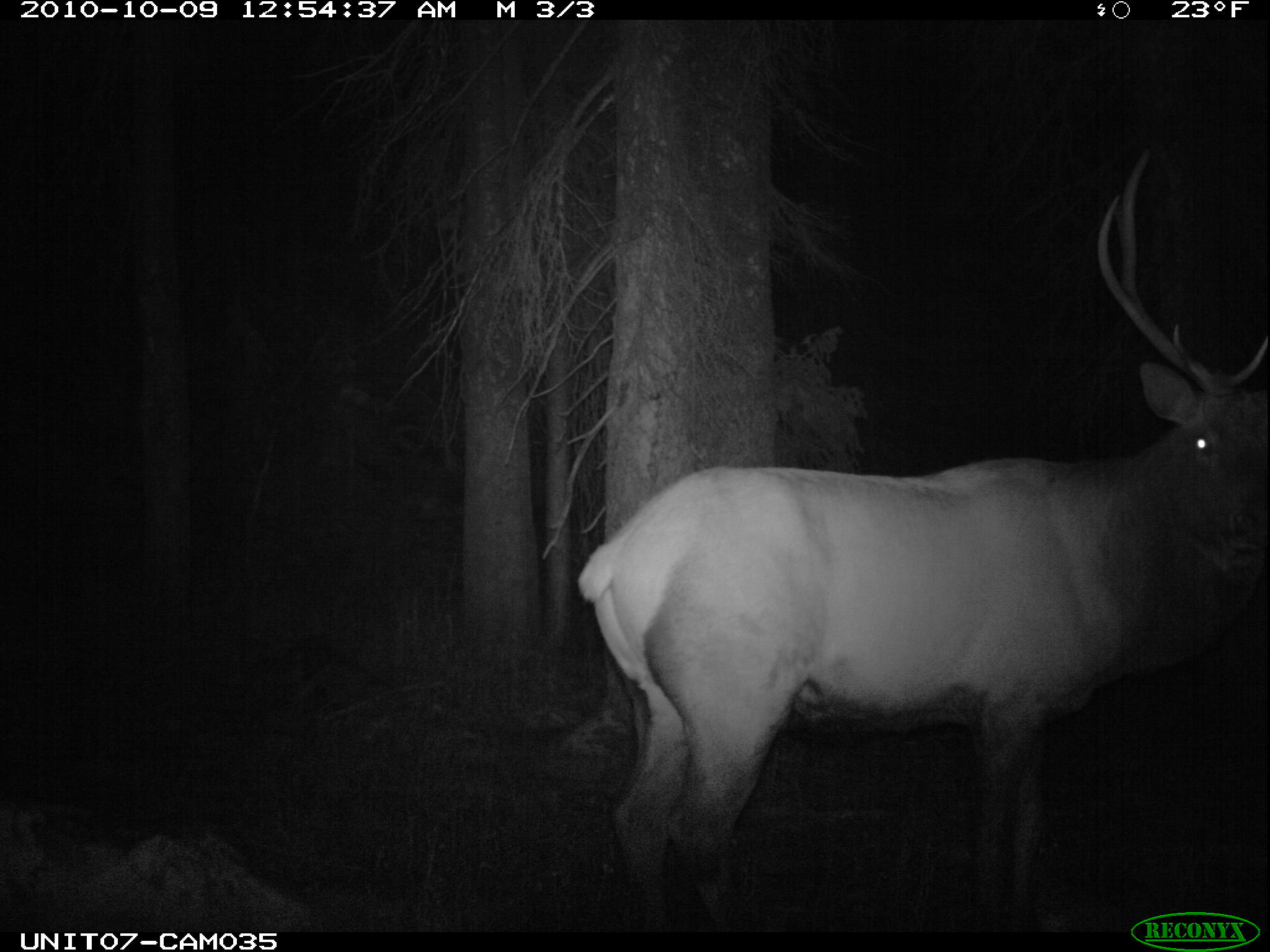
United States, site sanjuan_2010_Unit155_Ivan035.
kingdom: Animalia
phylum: Chordata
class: Mammalia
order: Artiodactyla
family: Cervidae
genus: Cervus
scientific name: Cervus elaphus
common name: red deer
Cervus elaphus (red deer).